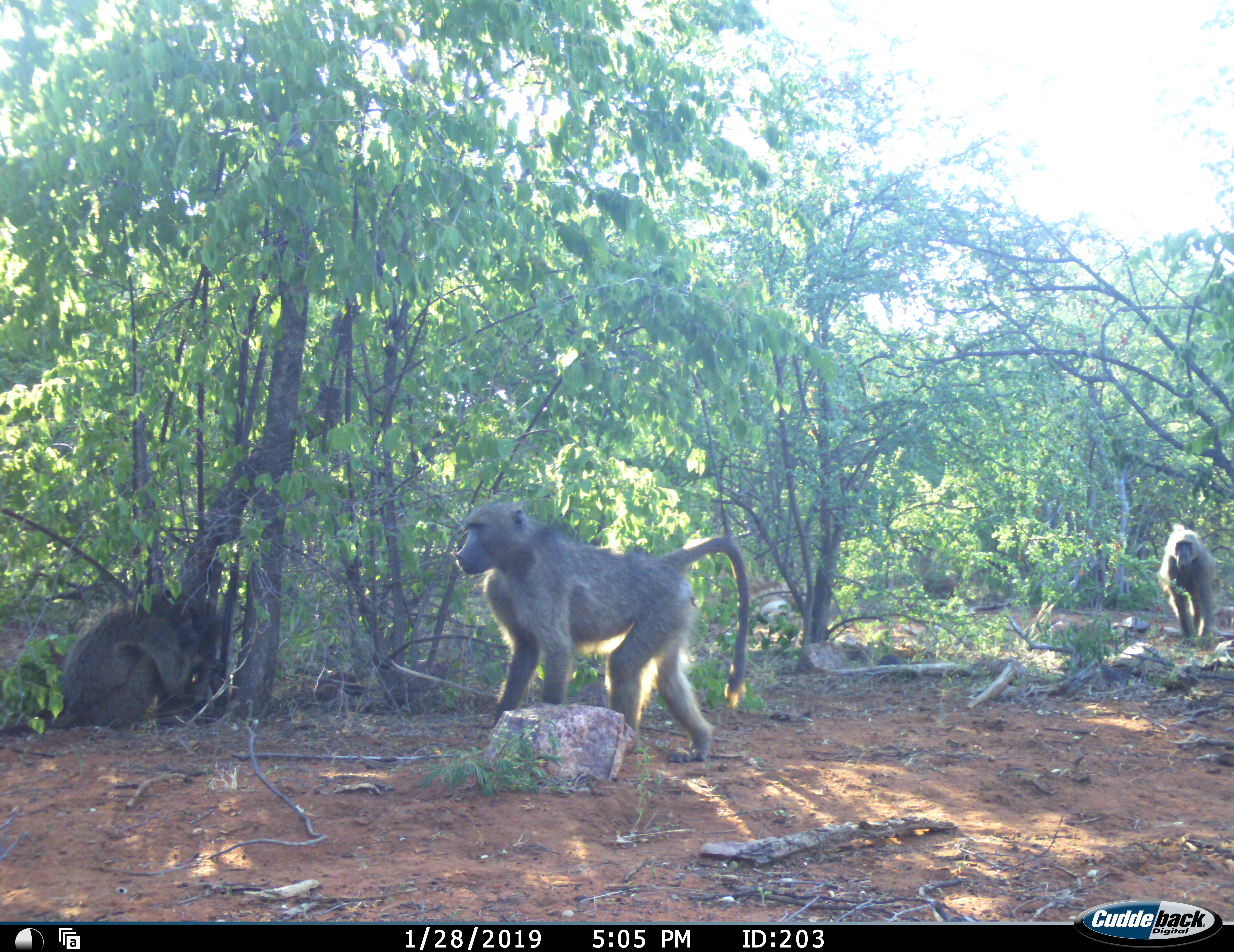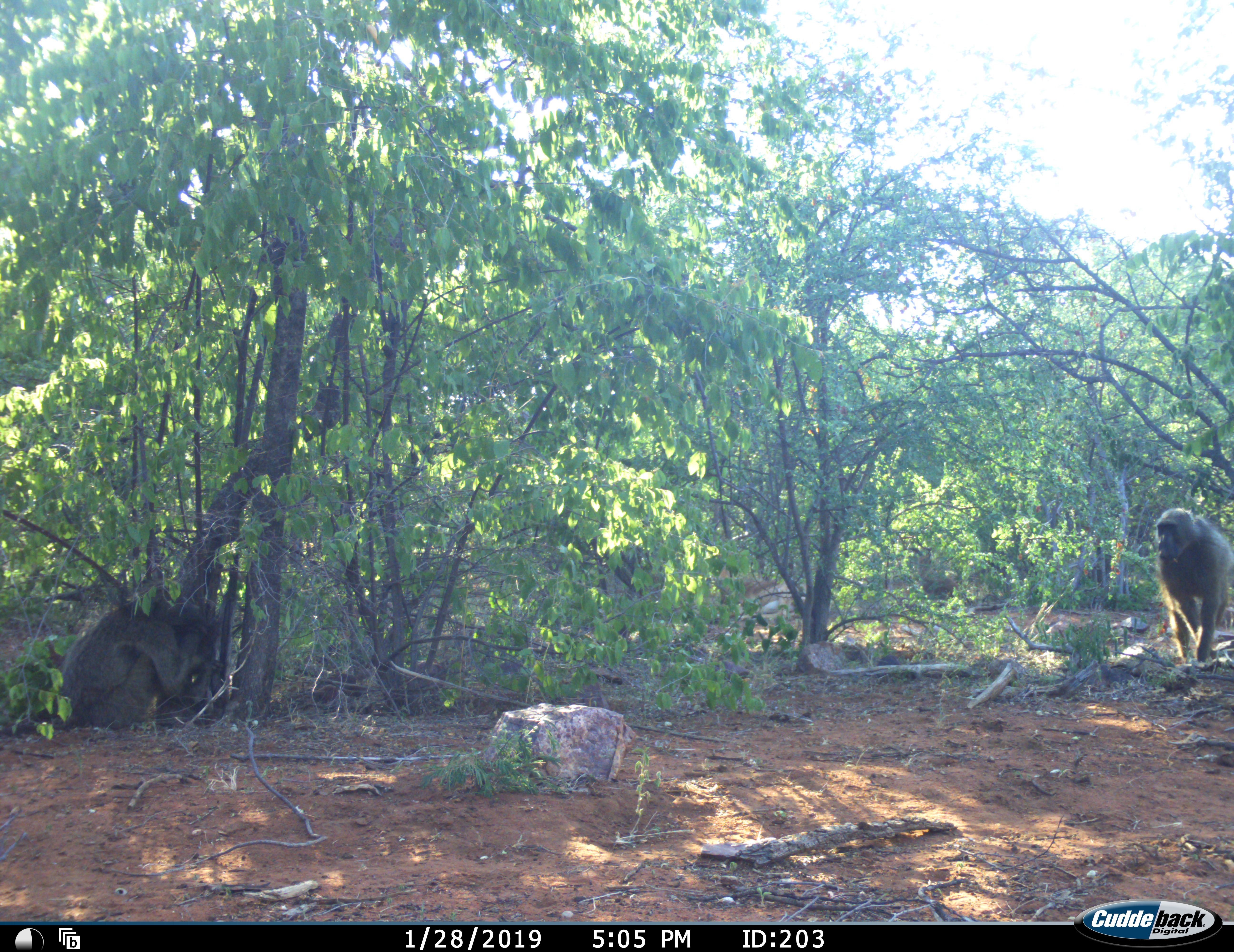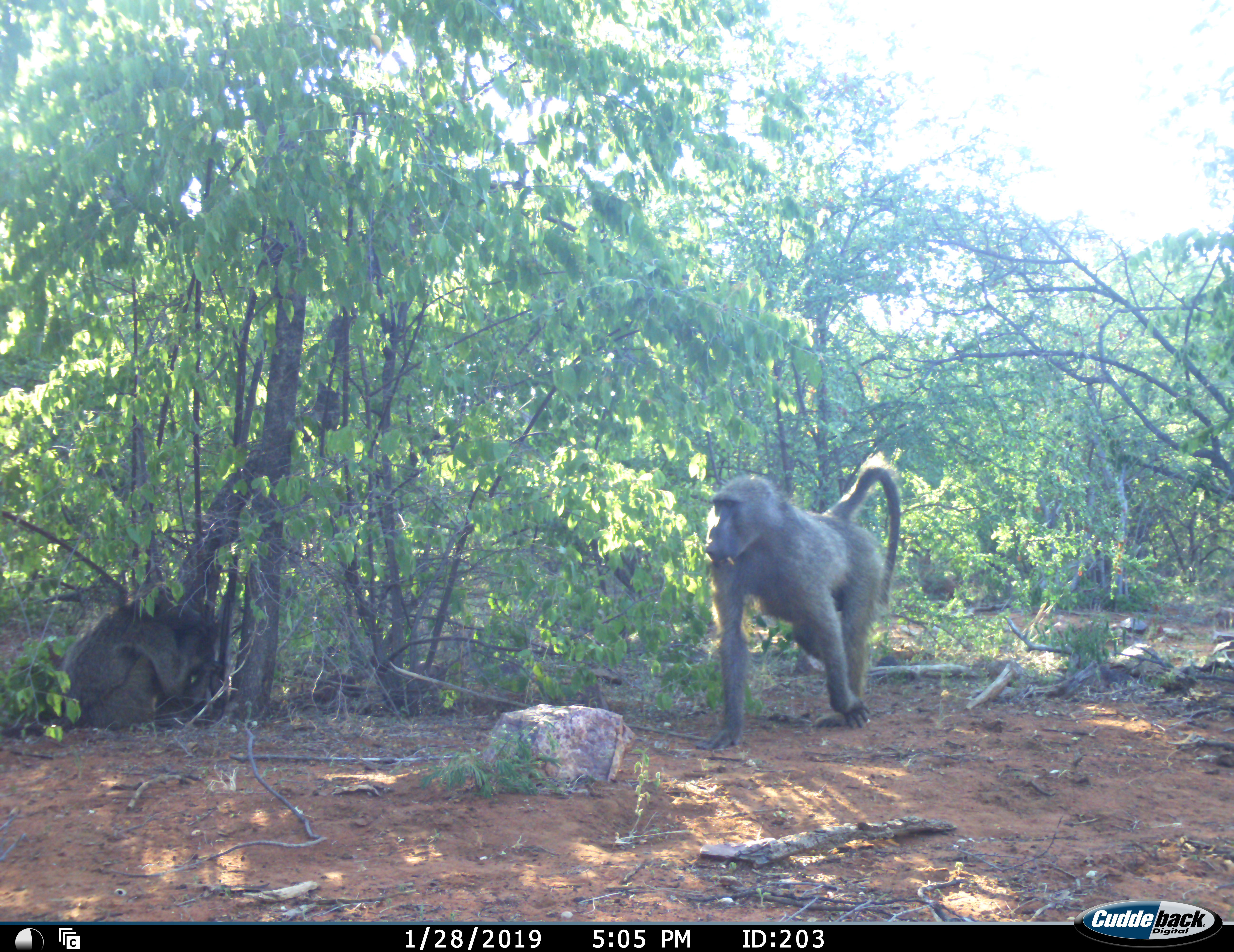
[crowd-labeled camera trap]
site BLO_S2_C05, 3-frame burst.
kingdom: Animalia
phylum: Chordata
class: Mammalia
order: Primates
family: Cercopithecidae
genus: Papio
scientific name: Papio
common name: baboon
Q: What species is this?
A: Baboon (Papio).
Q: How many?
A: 3.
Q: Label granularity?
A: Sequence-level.